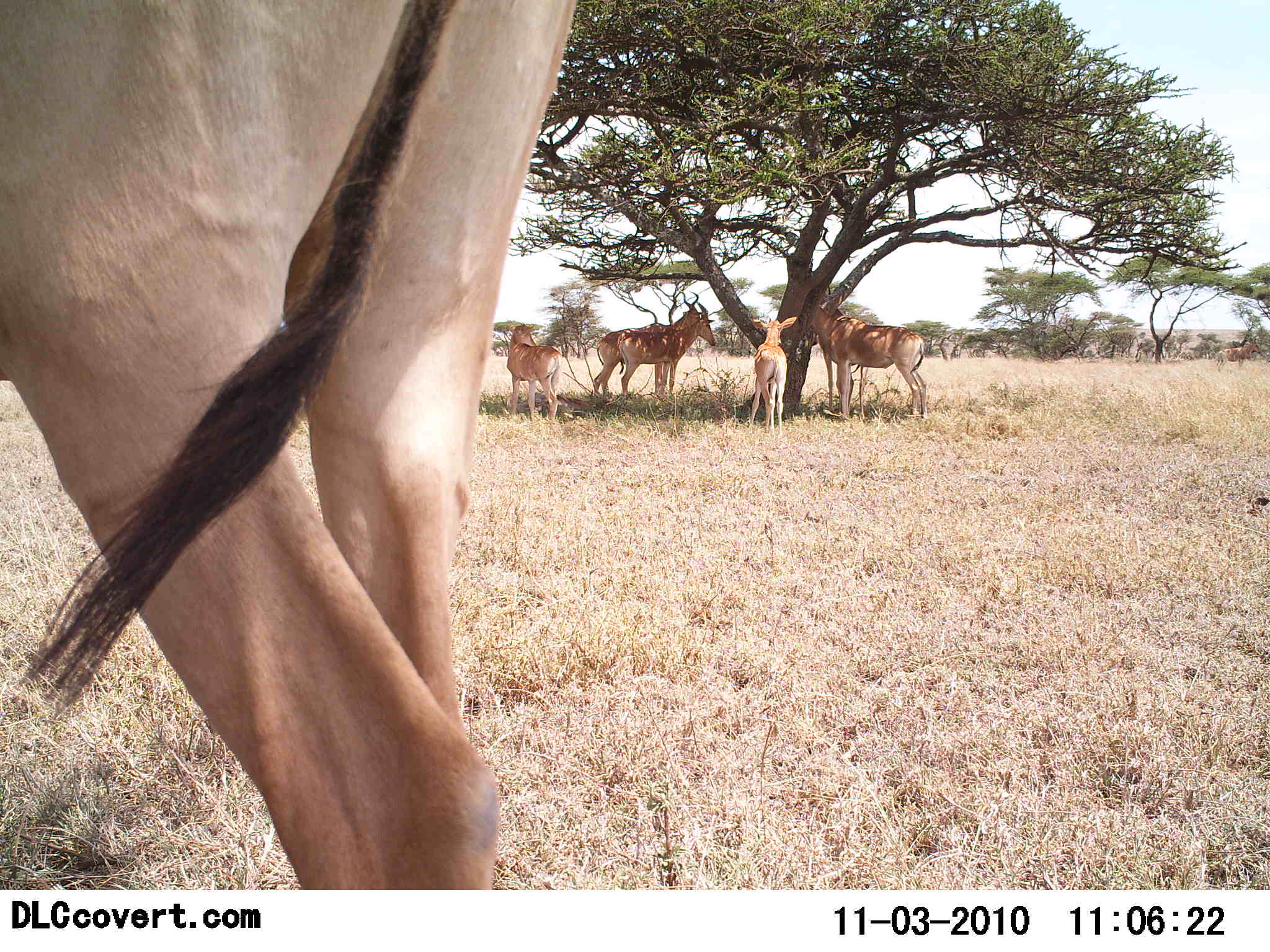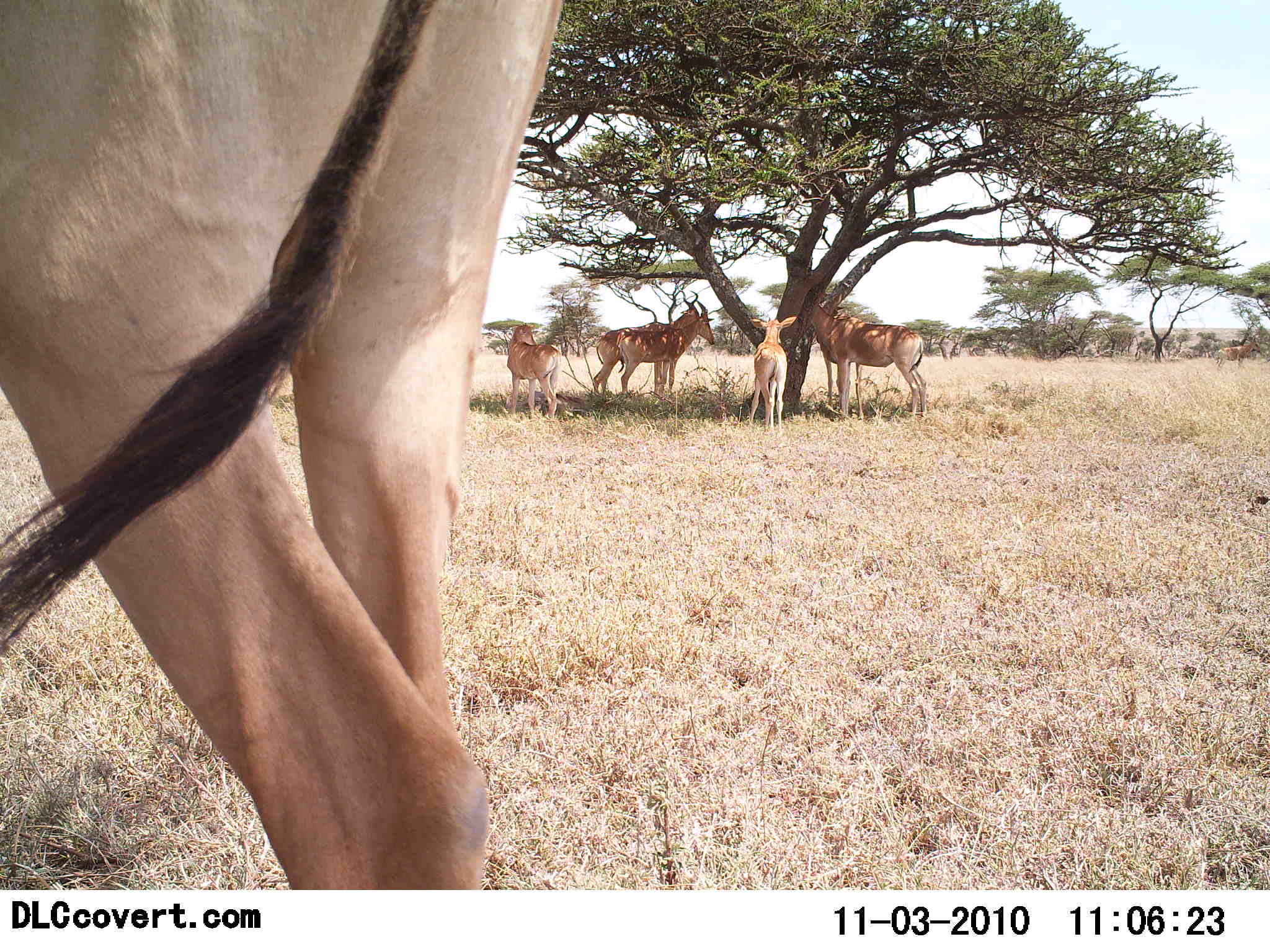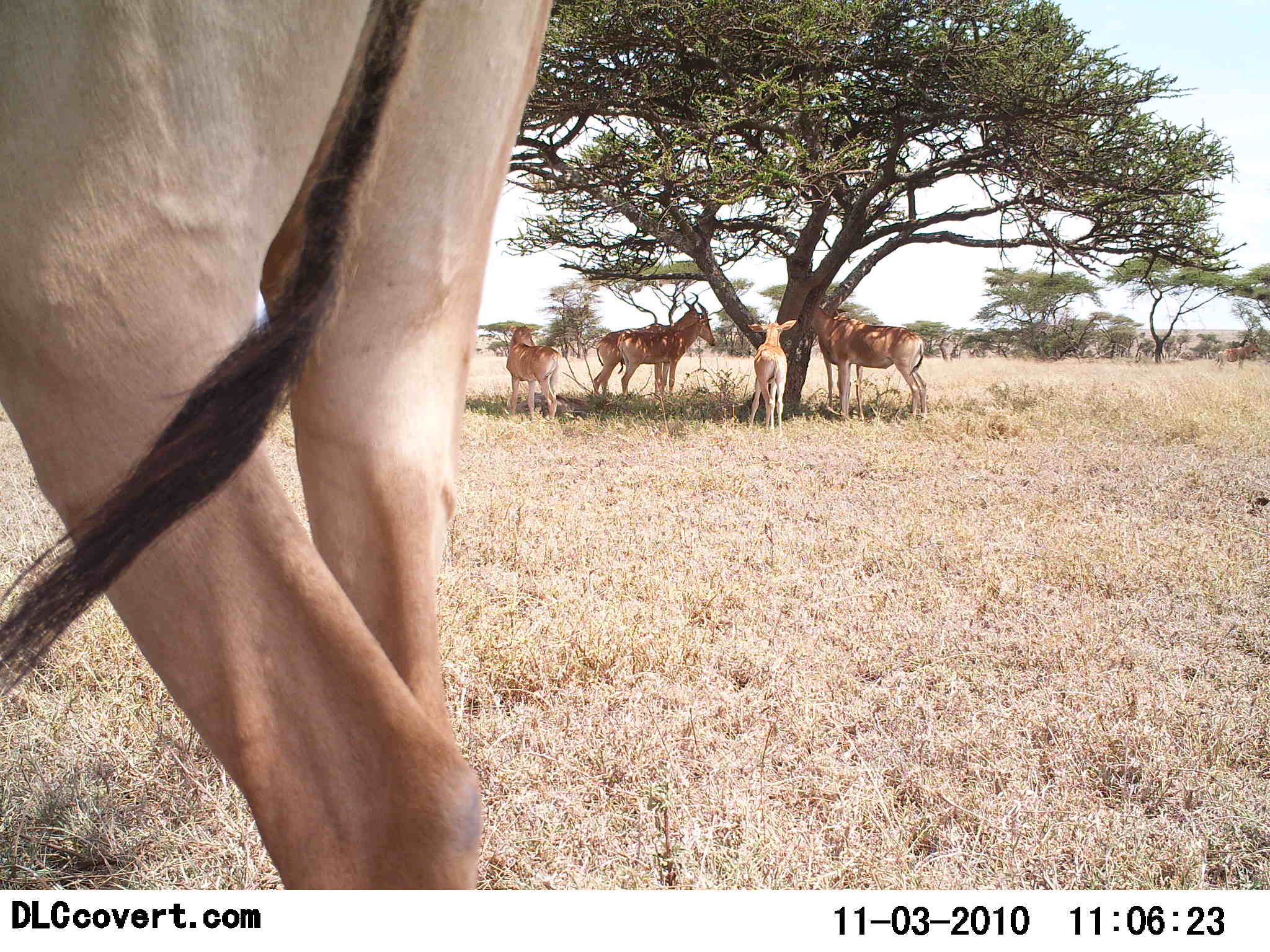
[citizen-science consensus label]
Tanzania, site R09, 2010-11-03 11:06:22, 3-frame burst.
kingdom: Animalia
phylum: Chordata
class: Mammalia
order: Artiodactyla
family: Bovidae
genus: Alcelaphus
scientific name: Alcelaphus buselaphus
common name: hartebeest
Hartebeest (Alcelaphus buselaphus), count 7. Behavior (volunteer vote fractions): standing 100%, resting 16%, moving 0%, interacting 0%. Young present (vote fraction): 63%. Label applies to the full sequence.